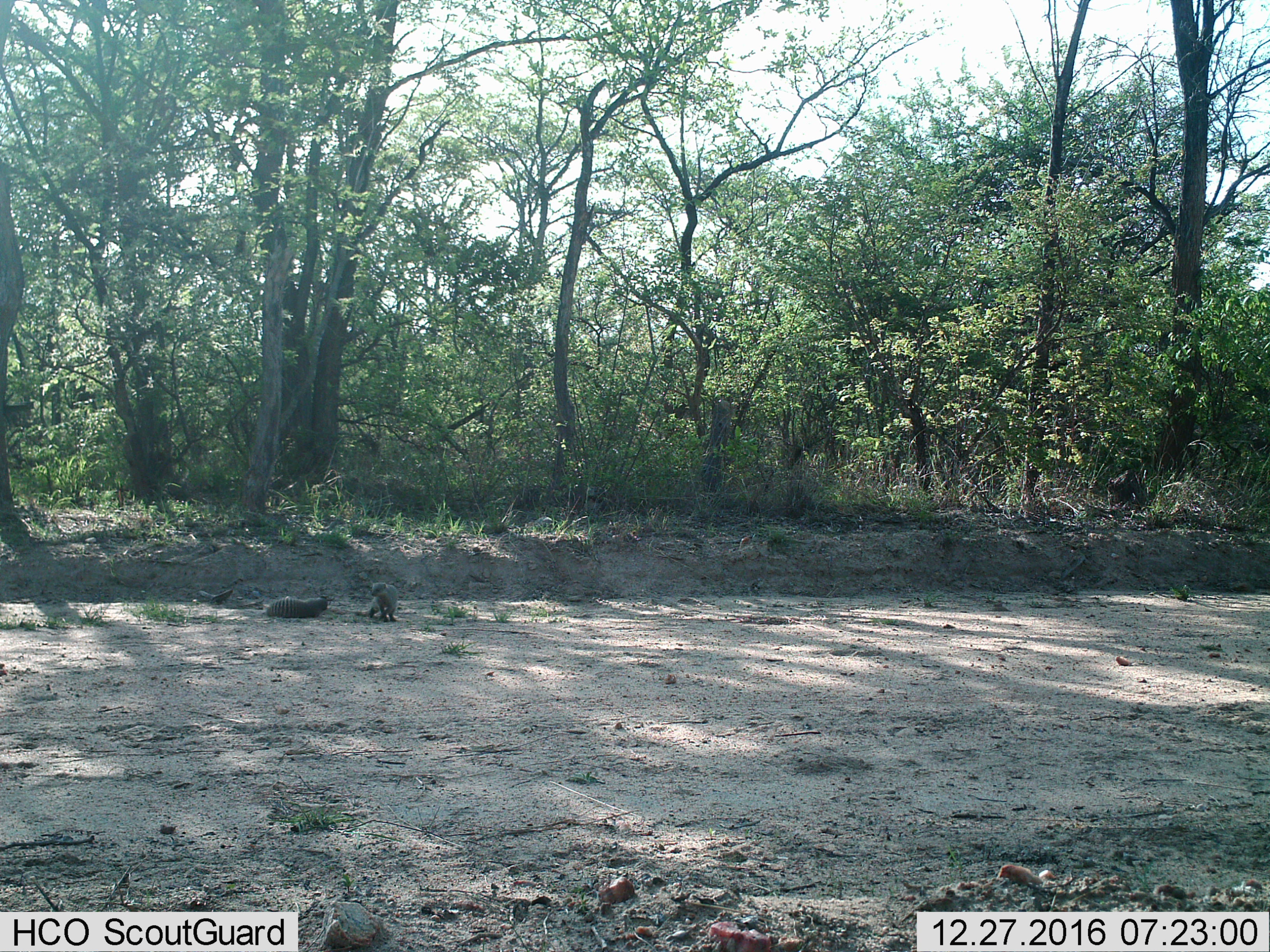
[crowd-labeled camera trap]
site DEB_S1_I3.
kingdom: Animalia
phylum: Chordata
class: Mammalia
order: Carnivora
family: Herpestidae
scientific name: Herpestidae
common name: mongoose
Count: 2.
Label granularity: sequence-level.